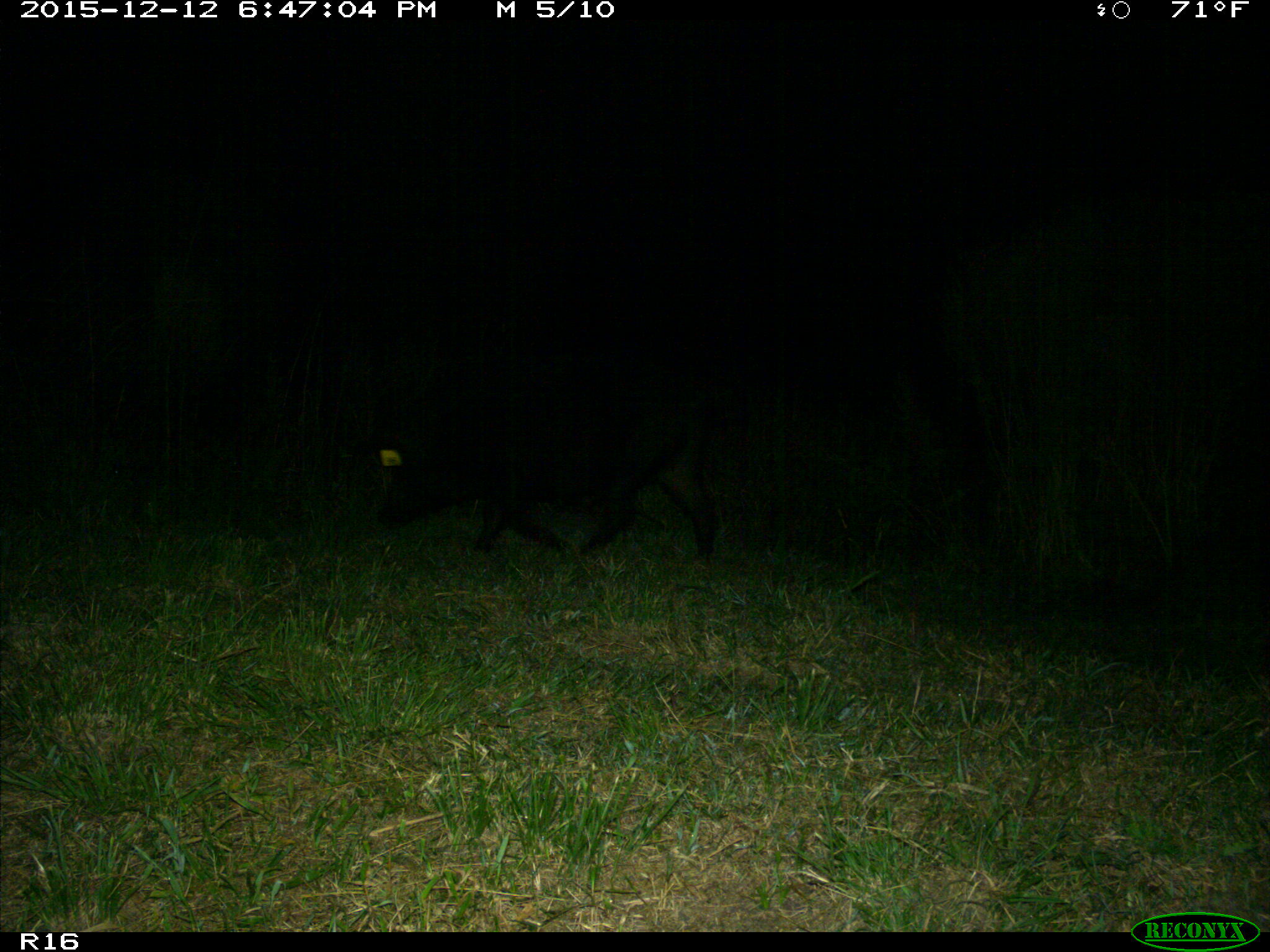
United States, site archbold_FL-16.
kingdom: Animalia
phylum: Chordata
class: Mammalia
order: Artiodactyla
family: Suidae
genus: Sus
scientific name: Sus scrofa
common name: wild boar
Sus scrofa (wild boar).